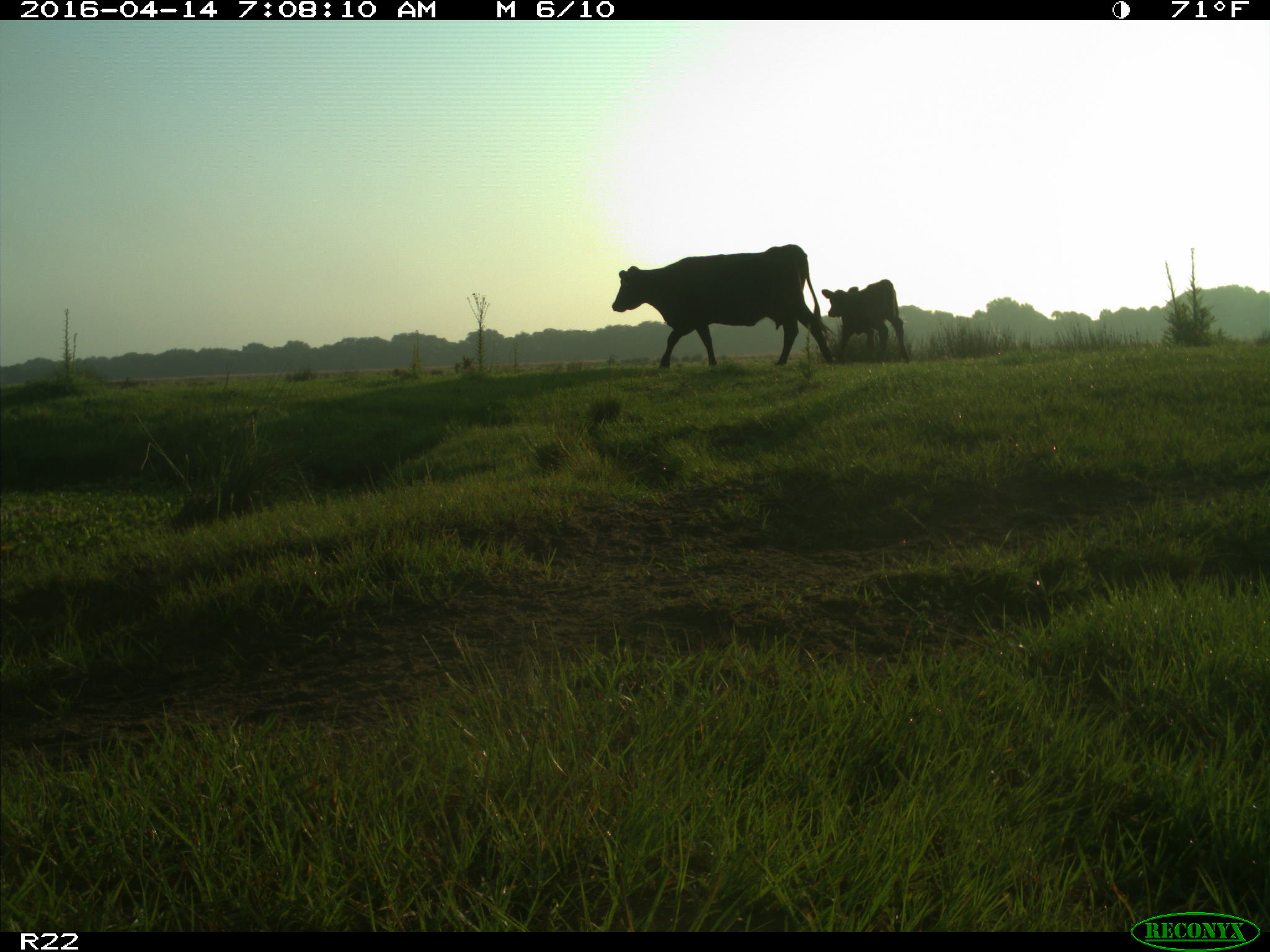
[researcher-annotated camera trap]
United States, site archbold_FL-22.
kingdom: Animalia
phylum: Chordata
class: Mammalia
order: Artiodactyla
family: Bovidae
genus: Bos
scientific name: Bos taurus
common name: domestic cow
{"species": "Bos taurus (domestic cow)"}